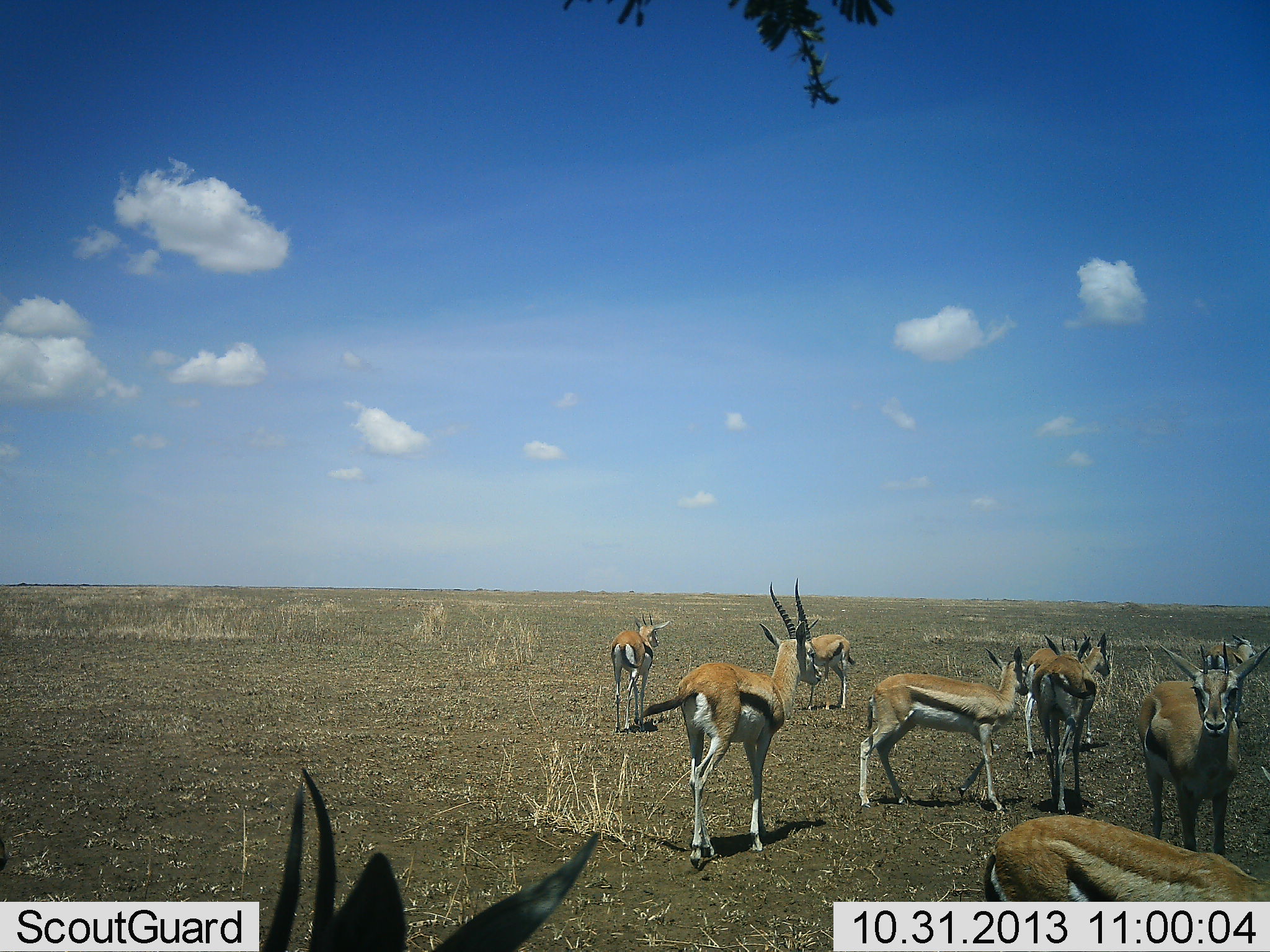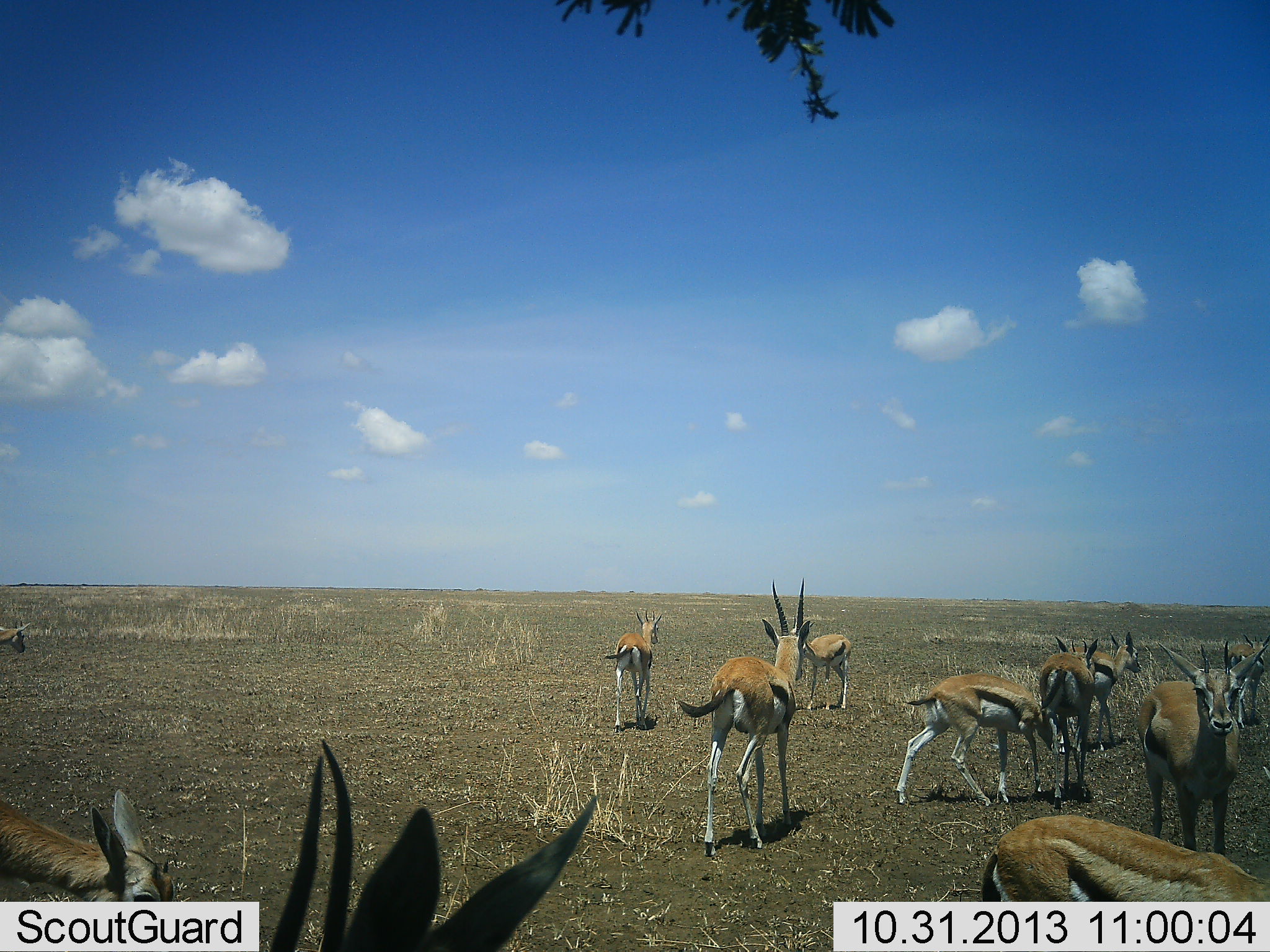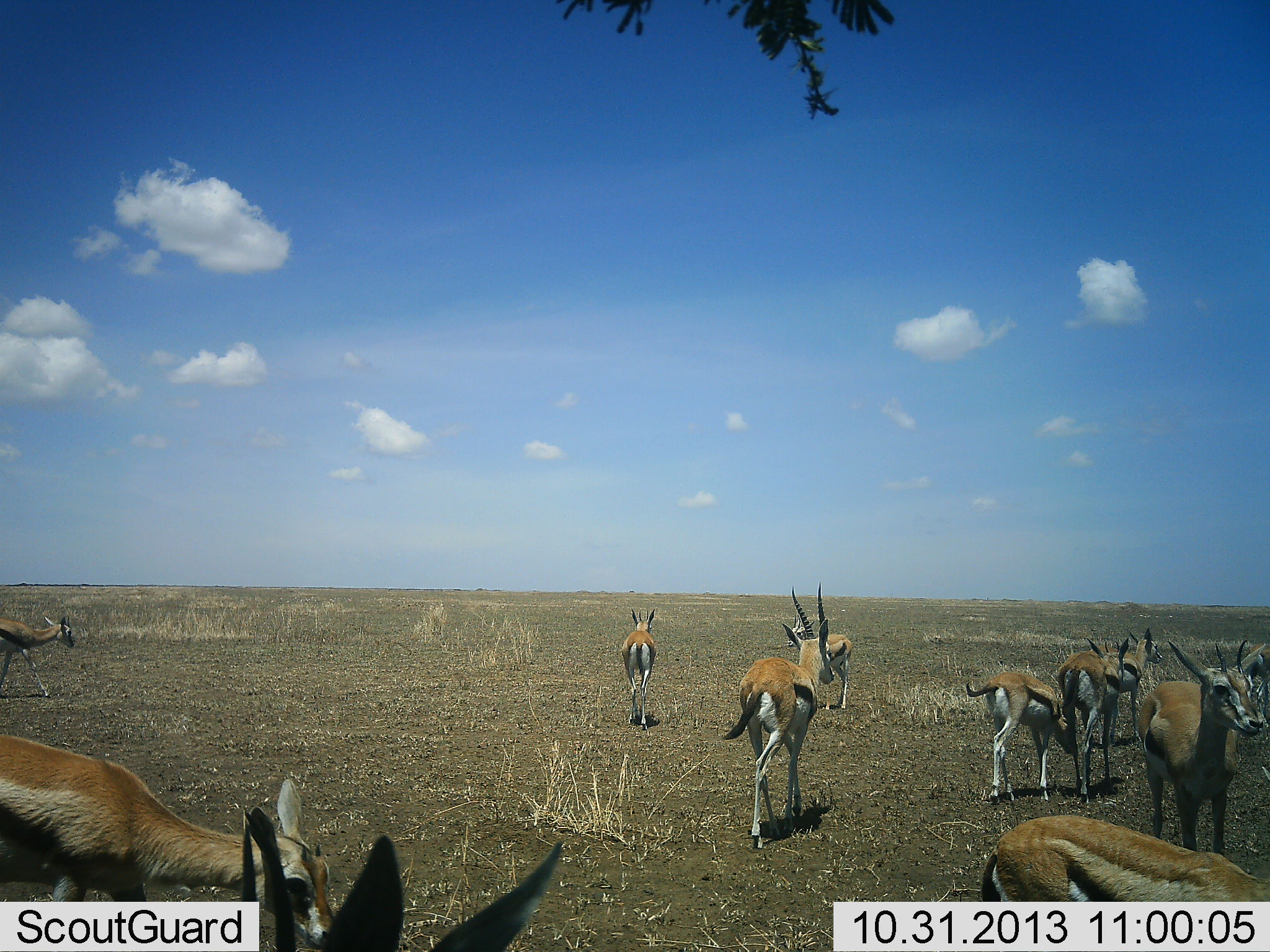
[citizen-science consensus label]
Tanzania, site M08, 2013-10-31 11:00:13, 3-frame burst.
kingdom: Animalia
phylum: Chordata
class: Mammalia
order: Artiodactyla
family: Bovidae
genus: Eudorcas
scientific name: Eudorcas thomsonii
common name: thomson's gazelle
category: gazellethomsons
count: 11-50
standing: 74%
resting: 4%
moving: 78%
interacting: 17%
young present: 9%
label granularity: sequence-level